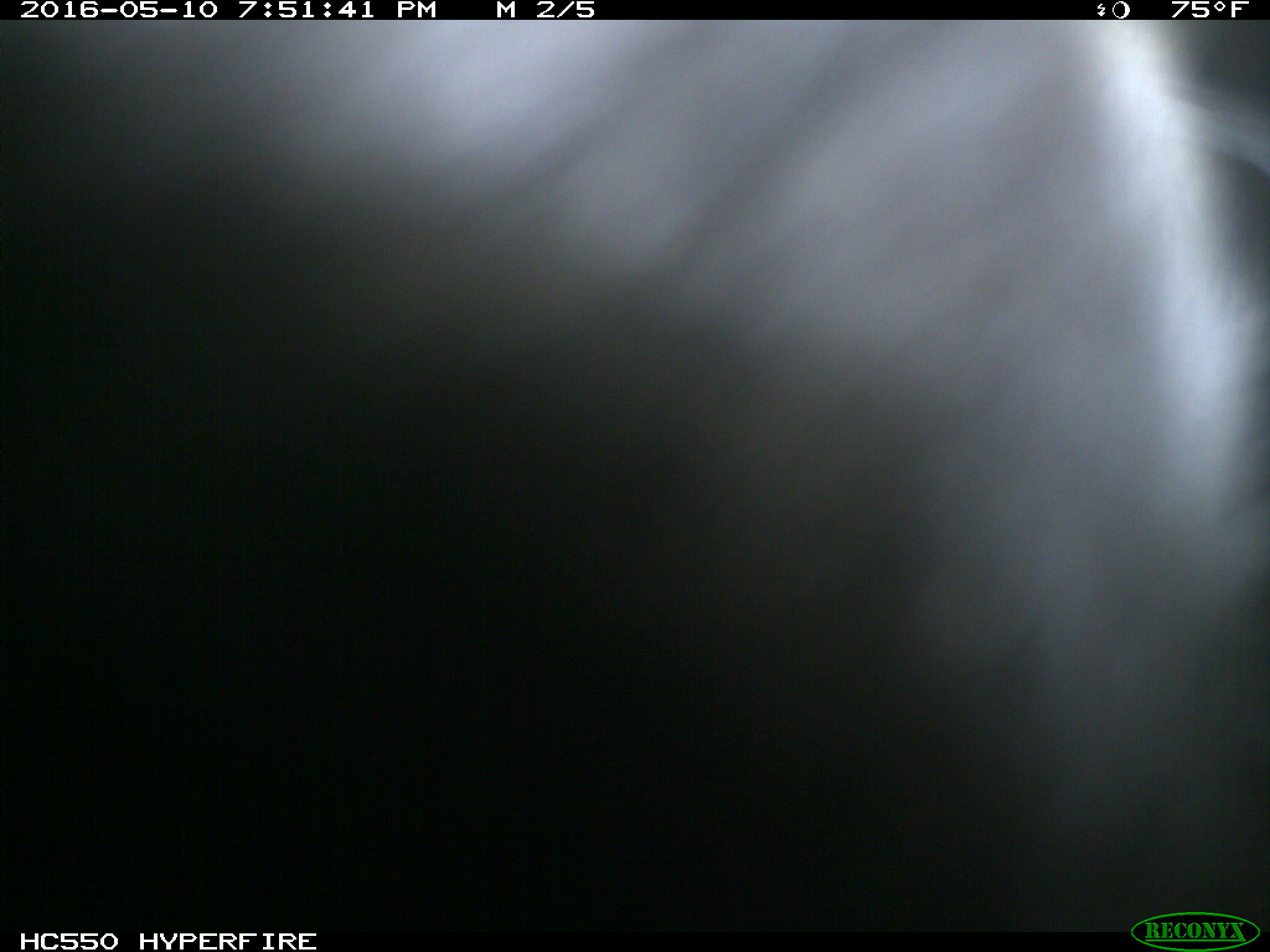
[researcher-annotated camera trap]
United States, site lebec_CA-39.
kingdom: Animalia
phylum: Chordata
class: Mammalia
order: Artiodactyla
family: Bovidae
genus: Bos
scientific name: Bos taurus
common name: domestic cow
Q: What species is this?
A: Bos taurus (domestic cow).